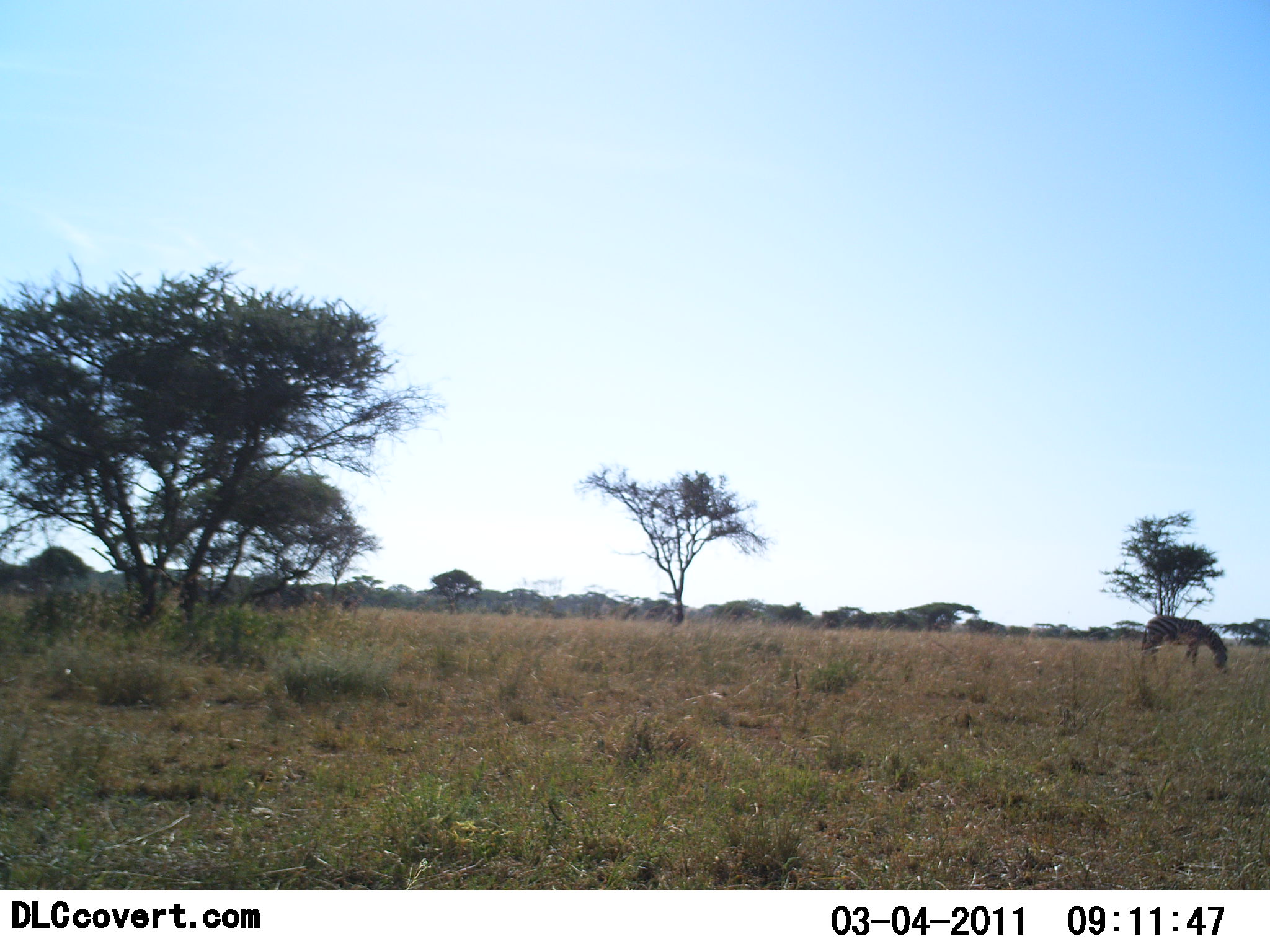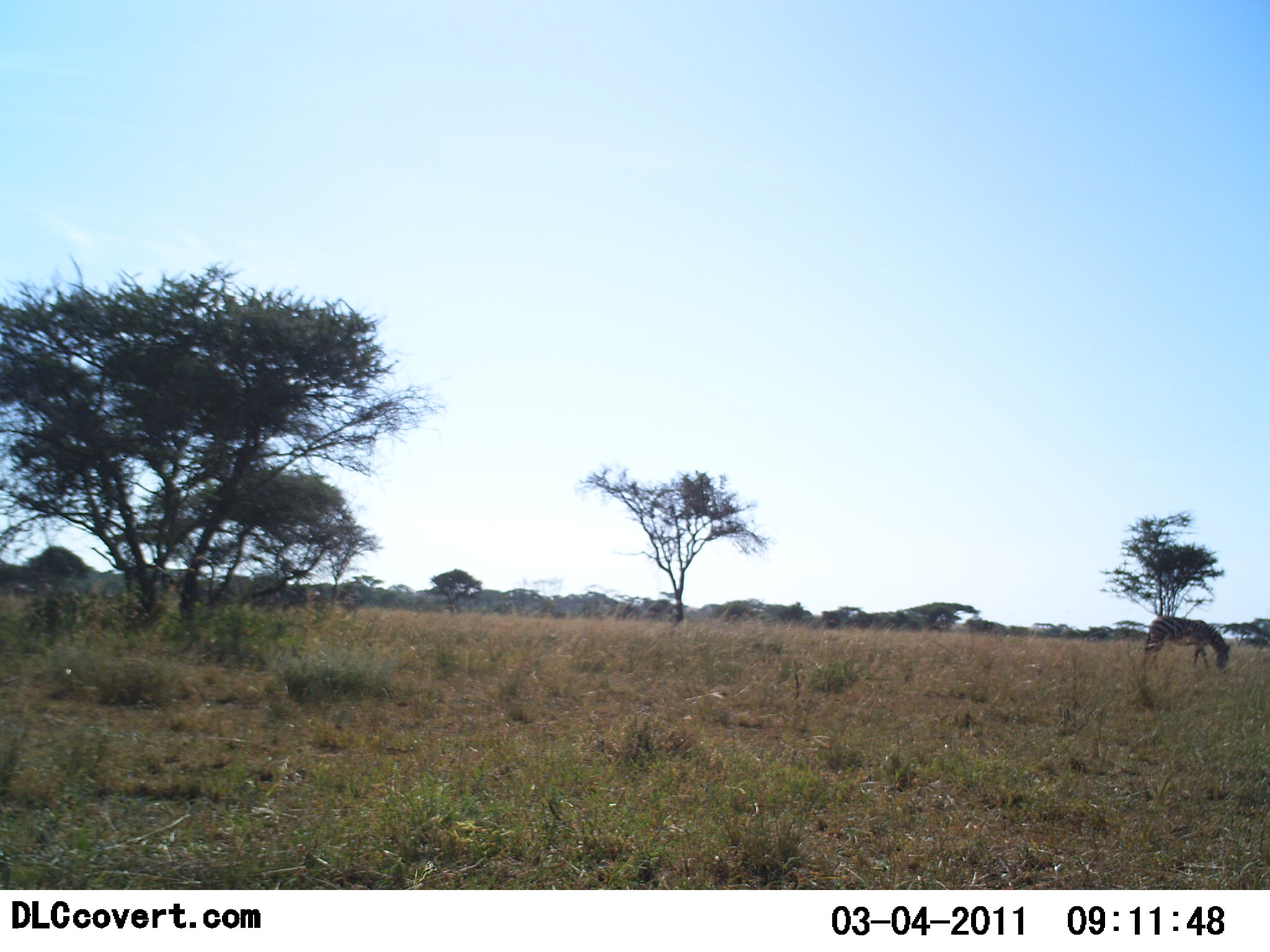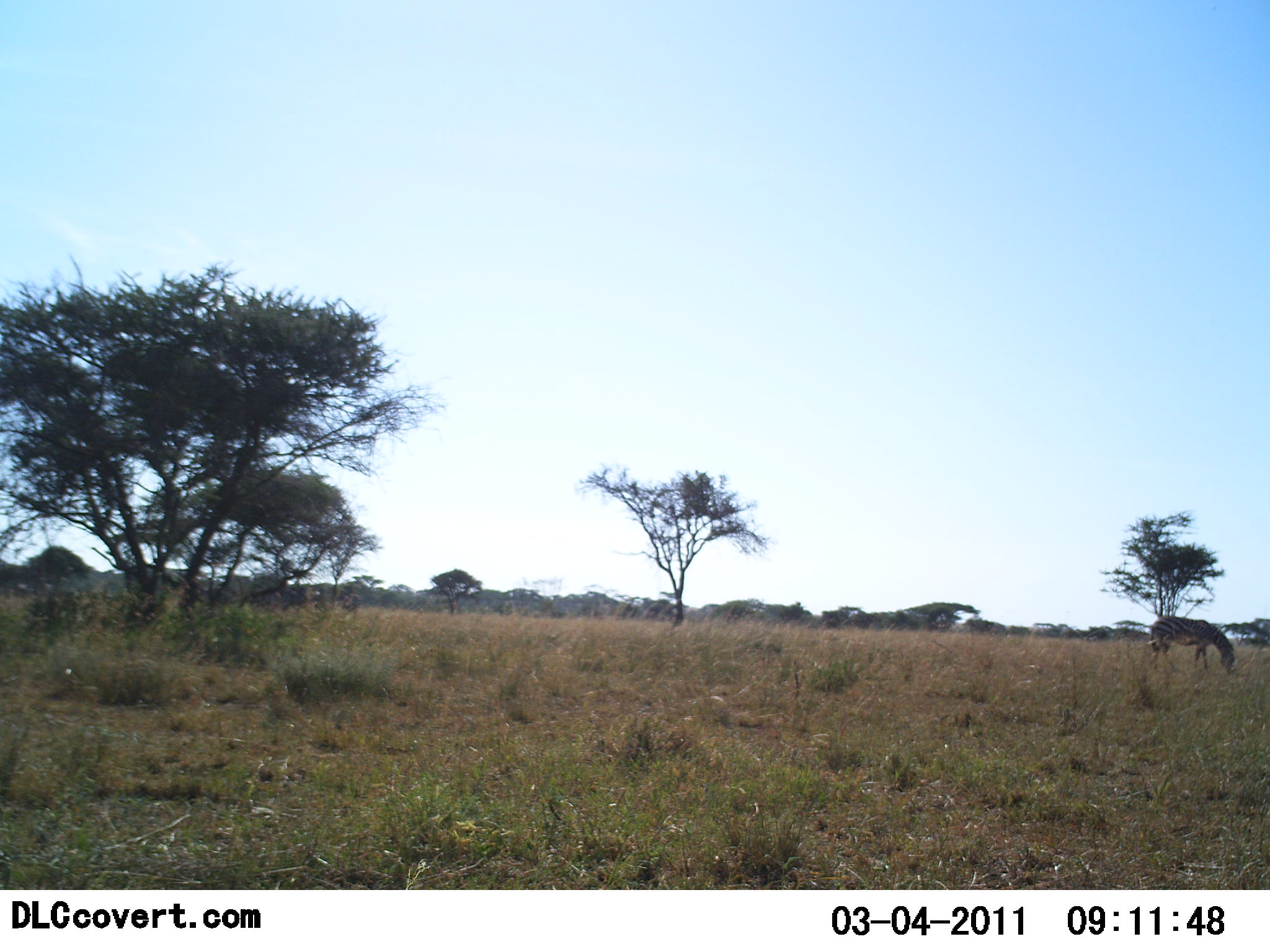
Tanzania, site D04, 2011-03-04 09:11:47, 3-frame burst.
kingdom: Animalia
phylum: Chordata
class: Mammalia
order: Perissodactyla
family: Equidae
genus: Equus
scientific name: Equus quagga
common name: plains zebra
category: zebra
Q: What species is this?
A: Zebra (plains zebra) (Equus quagga).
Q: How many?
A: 1.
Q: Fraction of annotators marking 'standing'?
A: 18%.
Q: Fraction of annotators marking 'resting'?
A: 0%.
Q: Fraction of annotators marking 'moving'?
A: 9%.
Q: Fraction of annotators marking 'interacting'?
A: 0%.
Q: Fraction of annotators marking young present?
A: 0%.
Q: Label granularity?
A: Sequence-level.